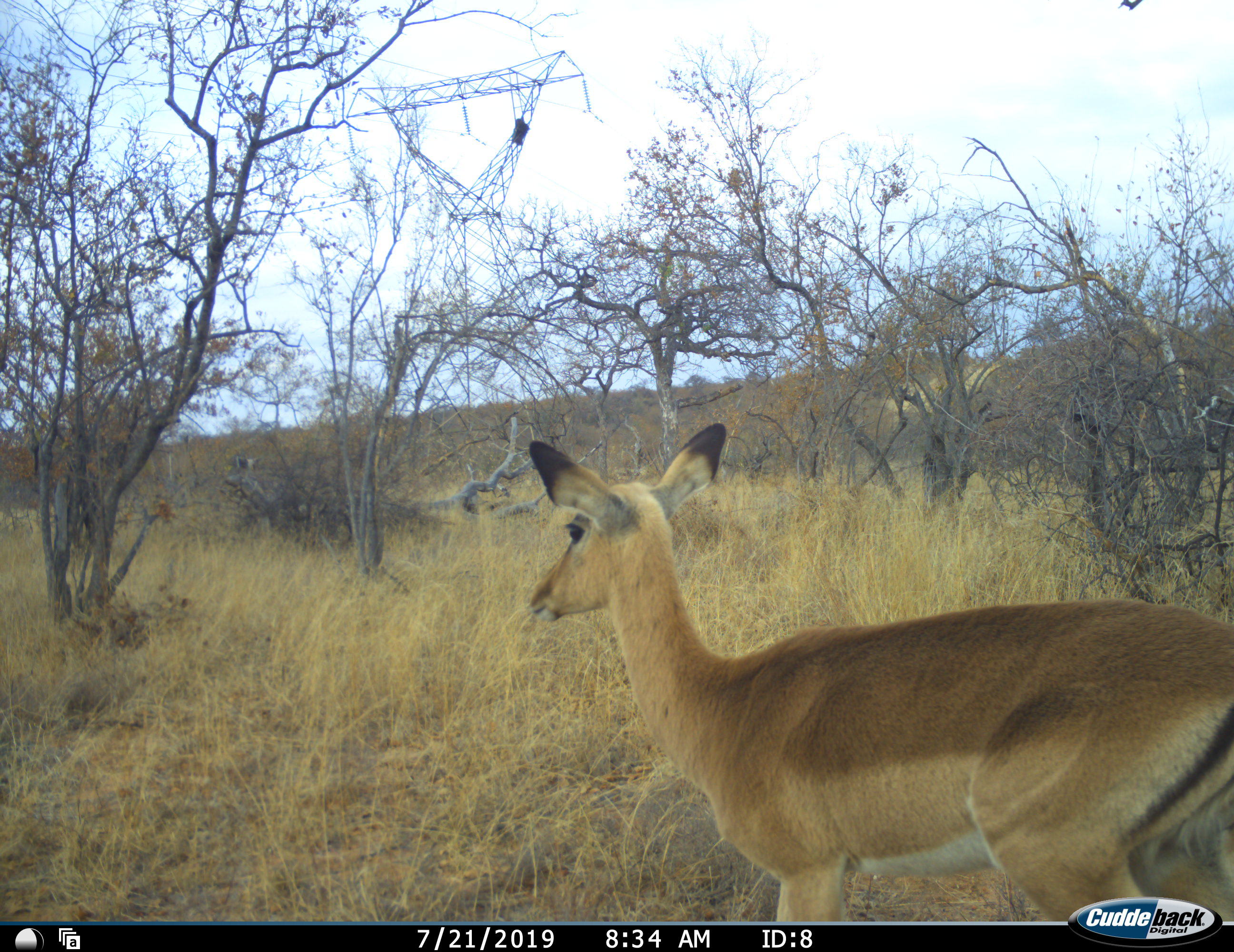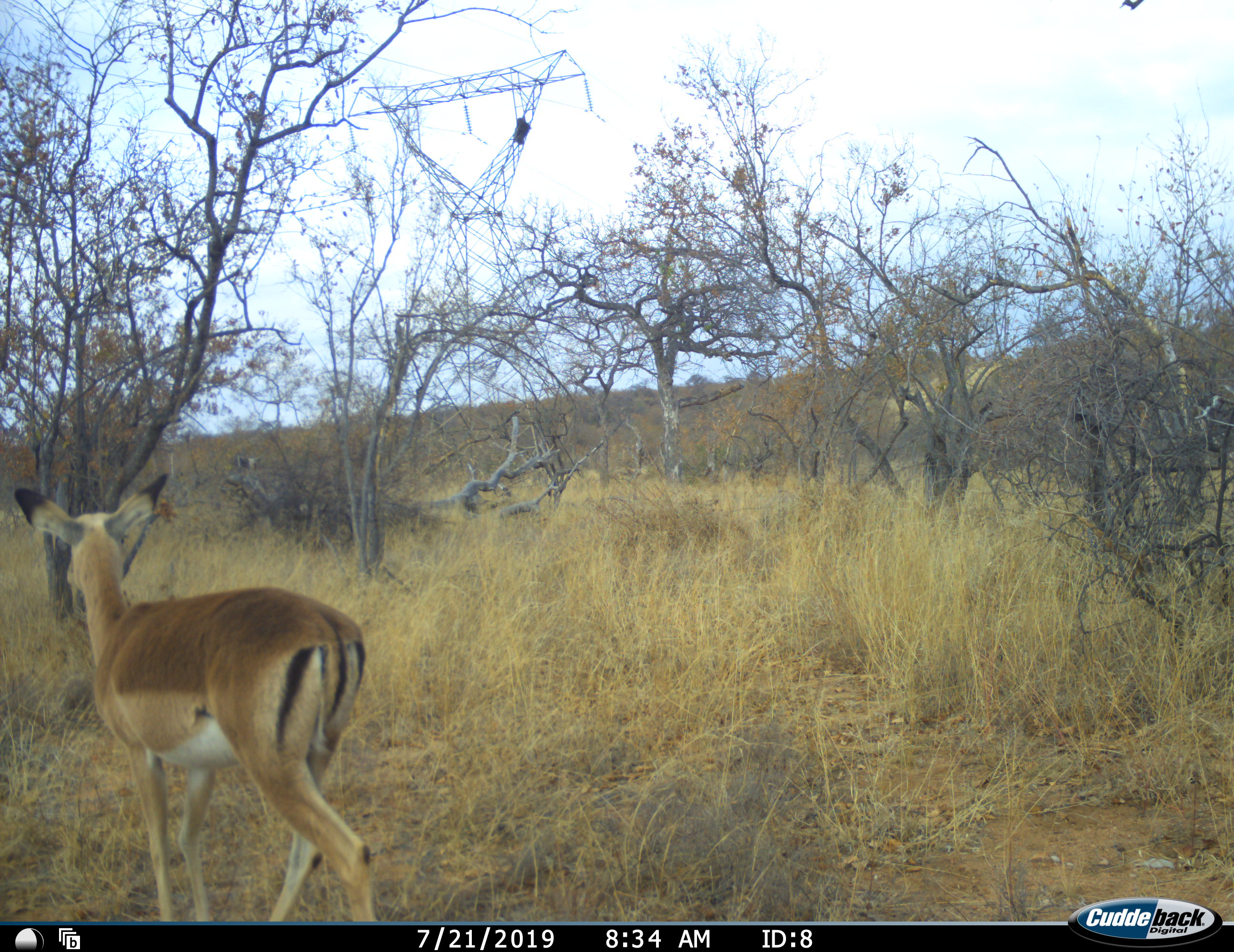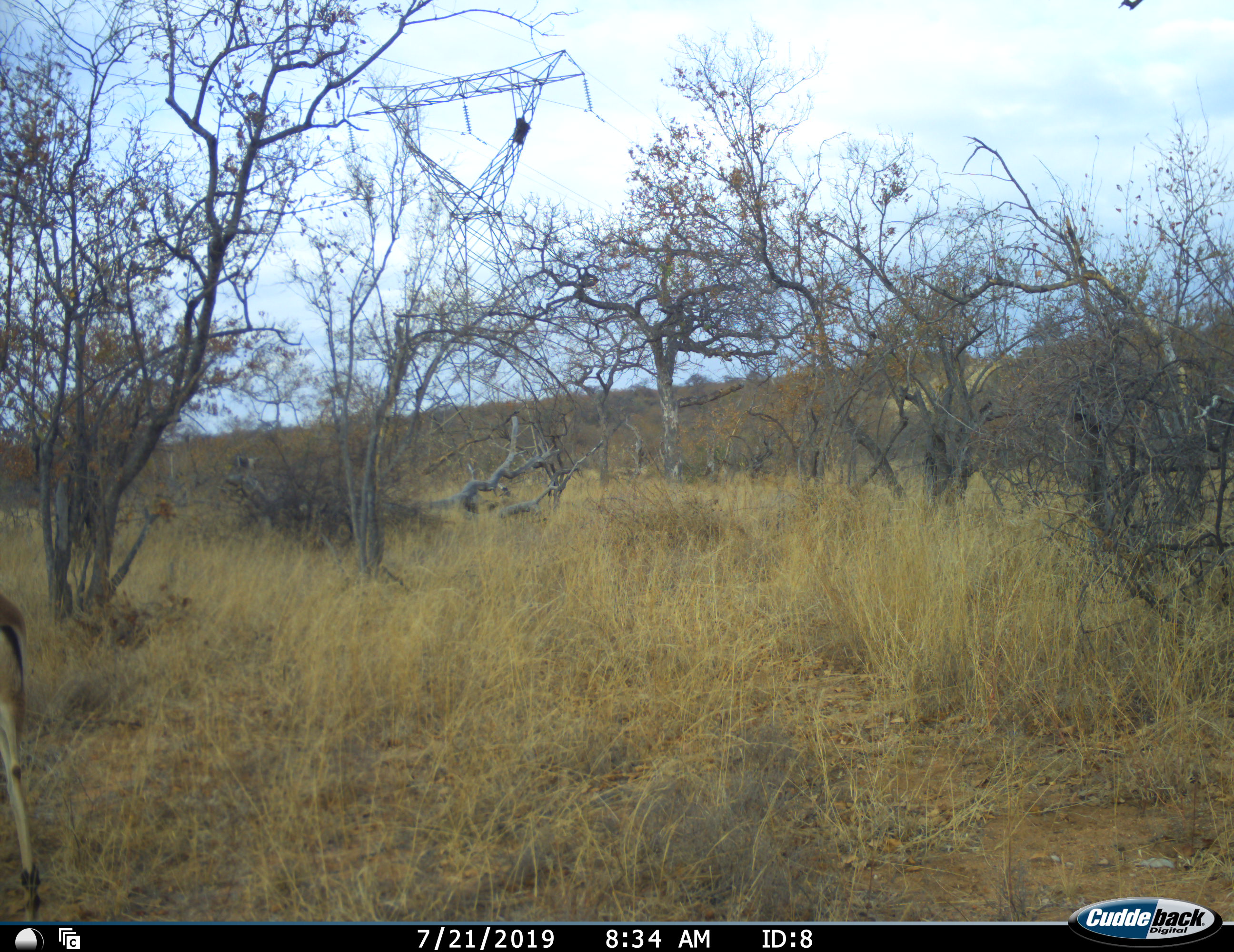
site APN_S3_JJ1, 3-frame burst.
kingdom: Animalia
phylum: Chordata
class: Mammalia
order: Artiodactyla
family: Bovidae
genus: Aepyceros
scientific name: Aepyceros melampus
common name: impala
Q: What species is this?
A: Impala (Aepyceros melampus).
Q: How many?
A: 1.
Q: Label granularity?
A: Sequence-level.